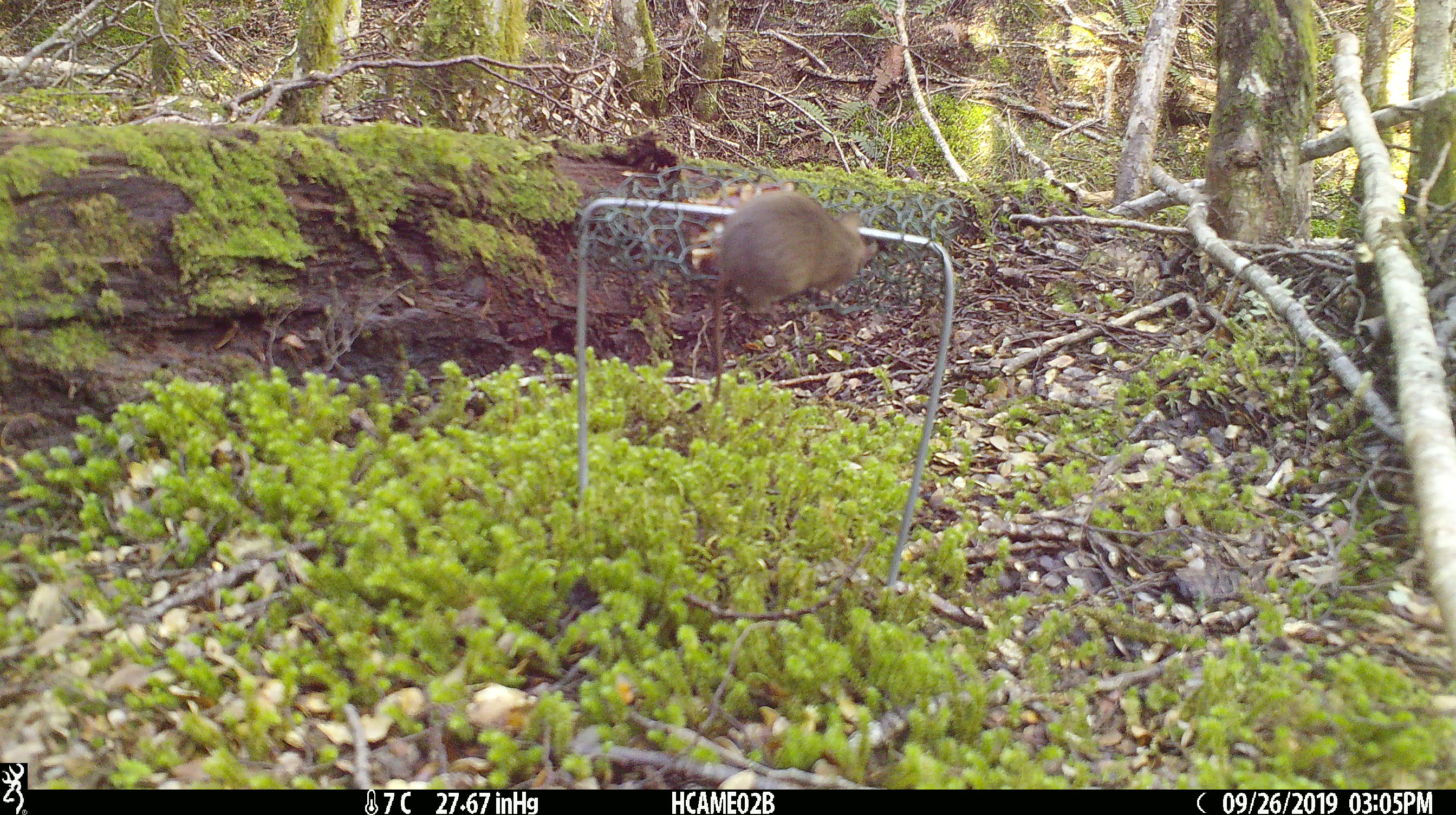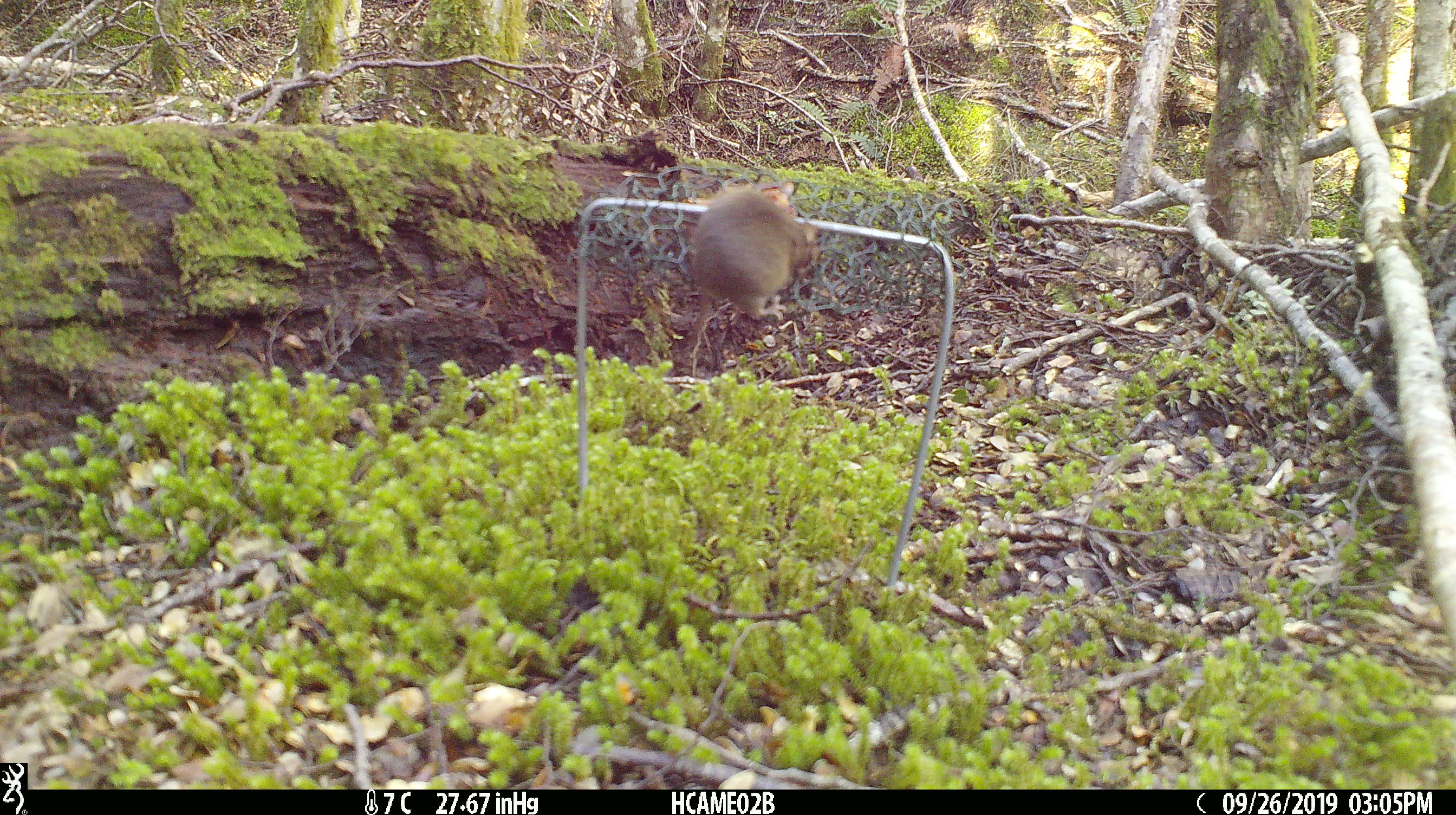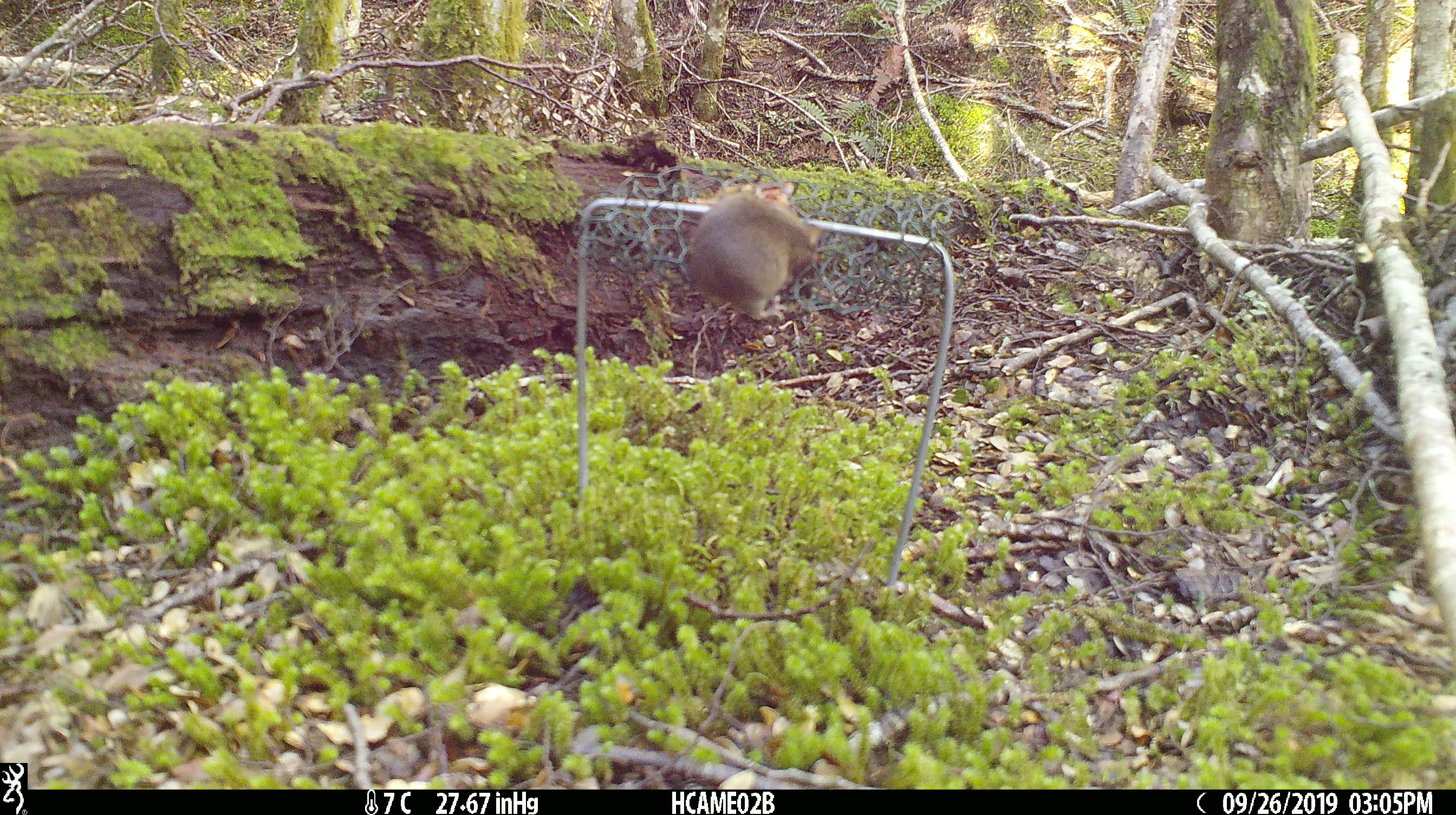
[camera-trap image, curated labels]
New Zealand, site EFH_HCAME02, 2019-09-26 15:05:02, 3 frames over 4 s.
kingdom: Animalia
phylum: Chordata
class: Mammalia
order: Rodentia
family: Muridae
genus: Mus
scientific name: Mus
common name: mouse